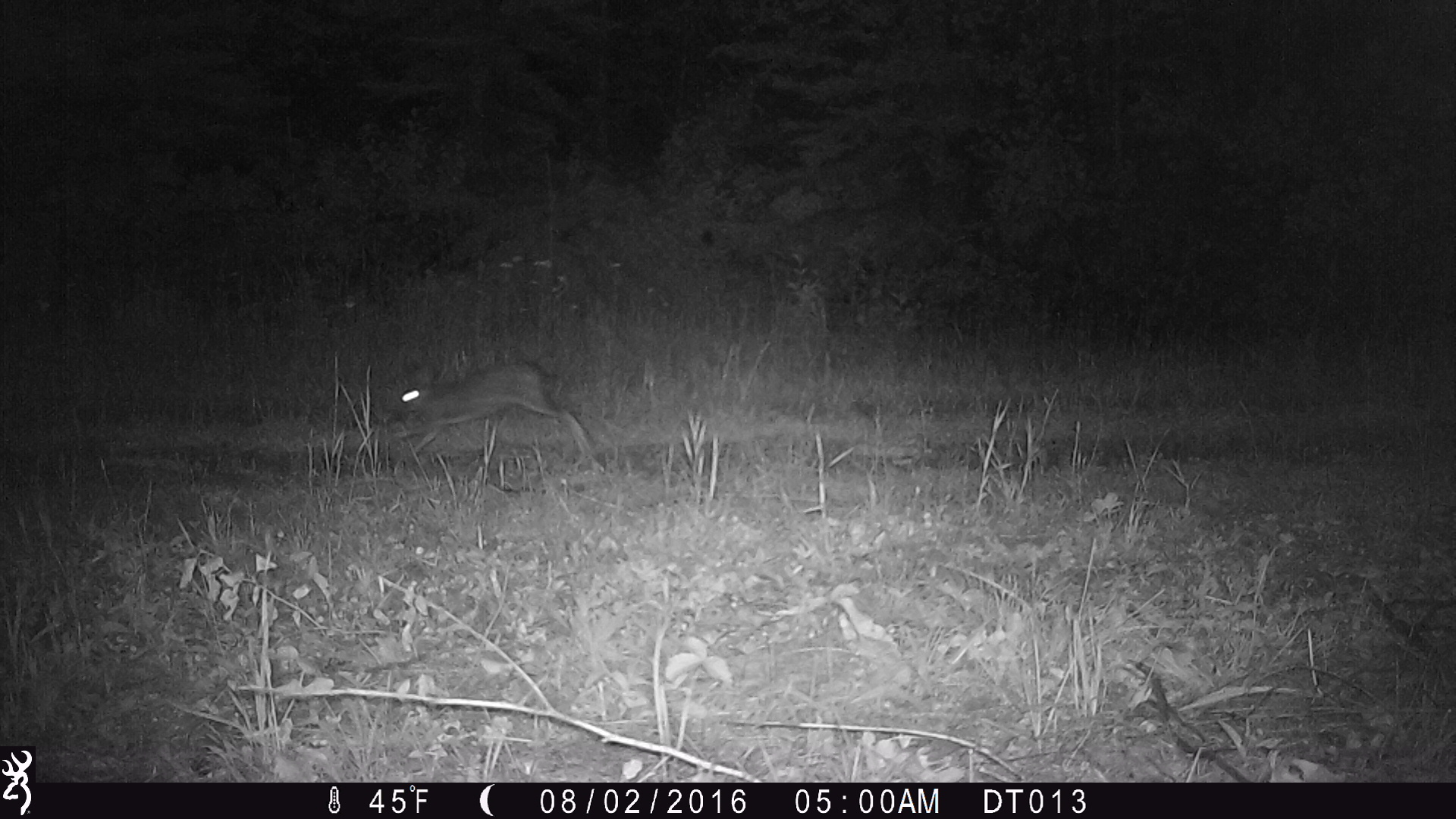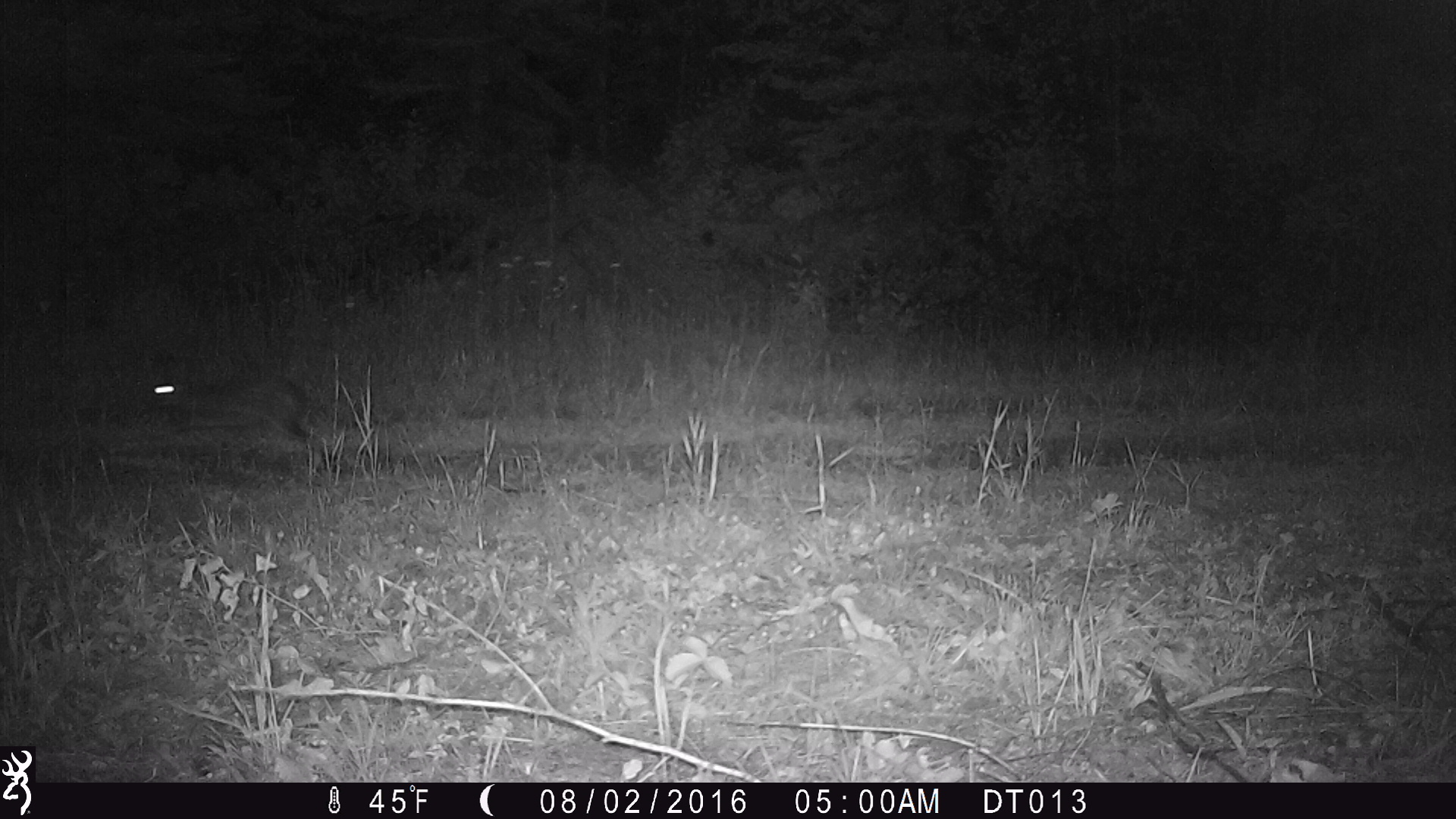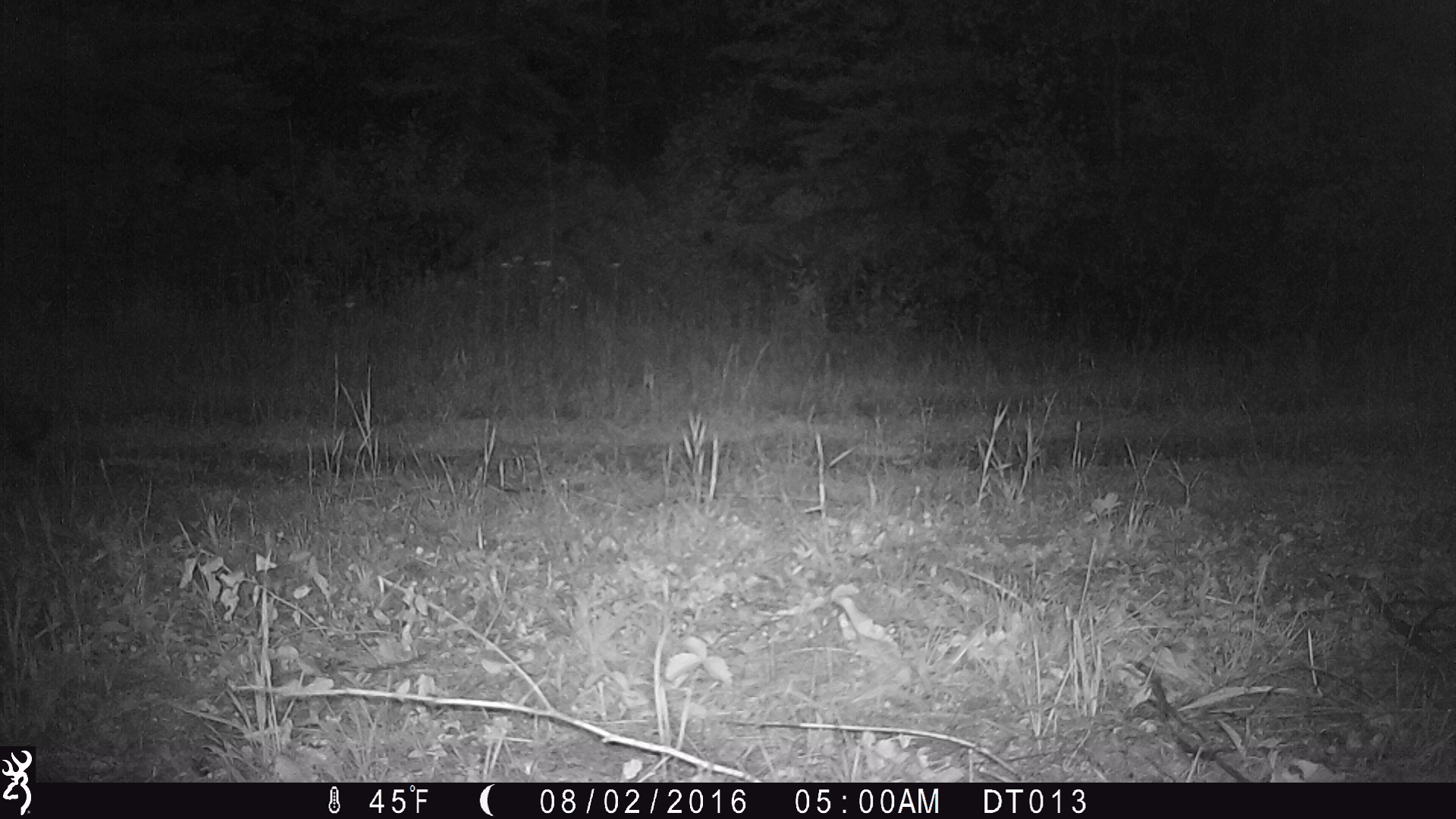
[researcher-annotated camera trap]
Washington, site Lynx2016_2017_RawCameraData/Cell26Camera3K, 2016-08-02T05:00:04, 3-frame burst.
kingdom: Animalia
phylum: Chordata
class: Mammalia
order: Lagomorpha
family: Leporidae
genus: Lepus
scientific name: Lepus americanus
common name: snowshoe hare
Lepus americanus (snowshoe hare). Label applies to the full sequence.